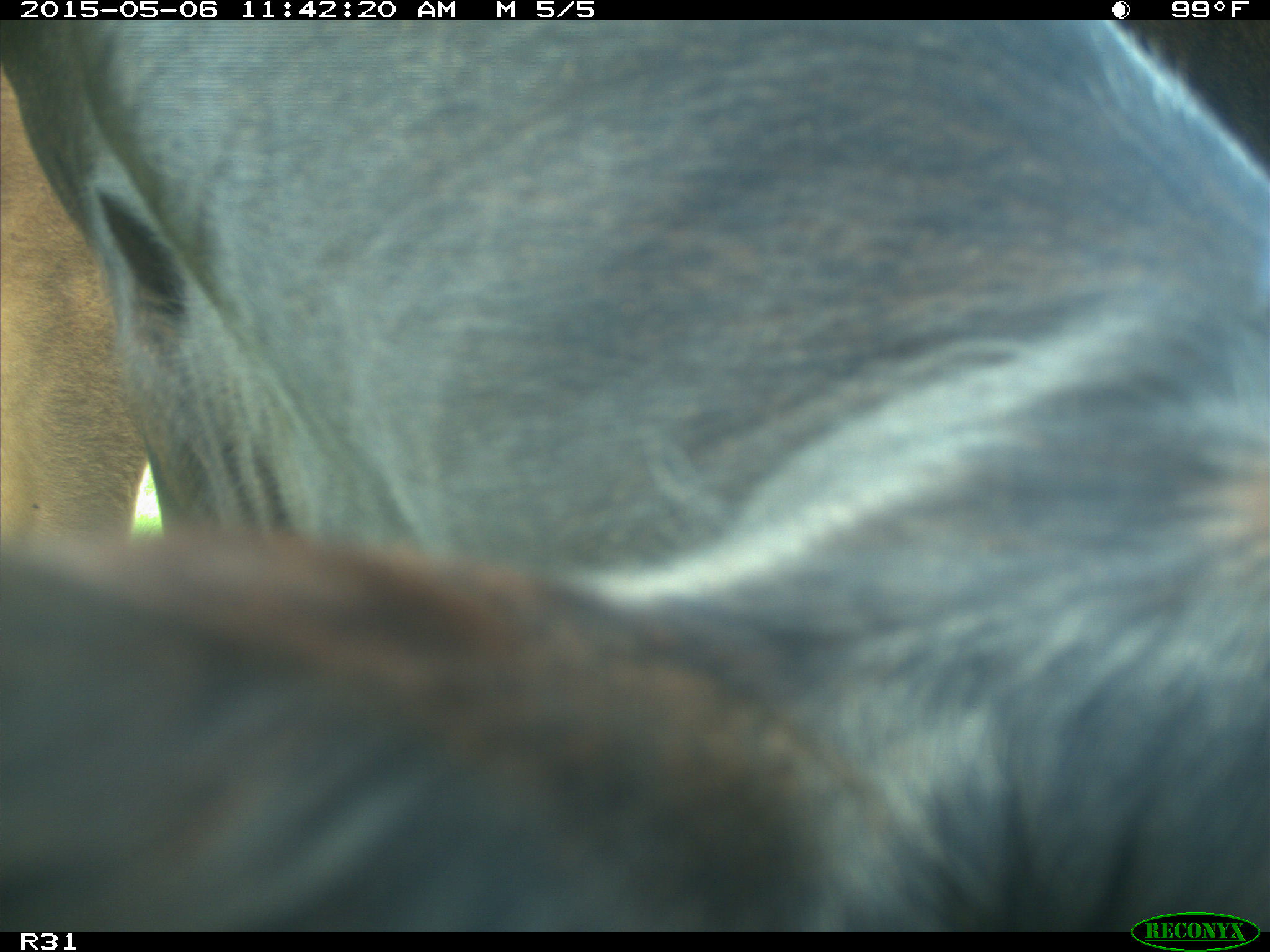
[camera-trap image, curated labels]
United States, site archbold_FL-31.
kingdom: Animalia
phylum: Chordata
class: Mammalia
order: Artiodactyla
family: Bovidae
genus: Bos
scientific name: Bos taurus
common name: domestic cow